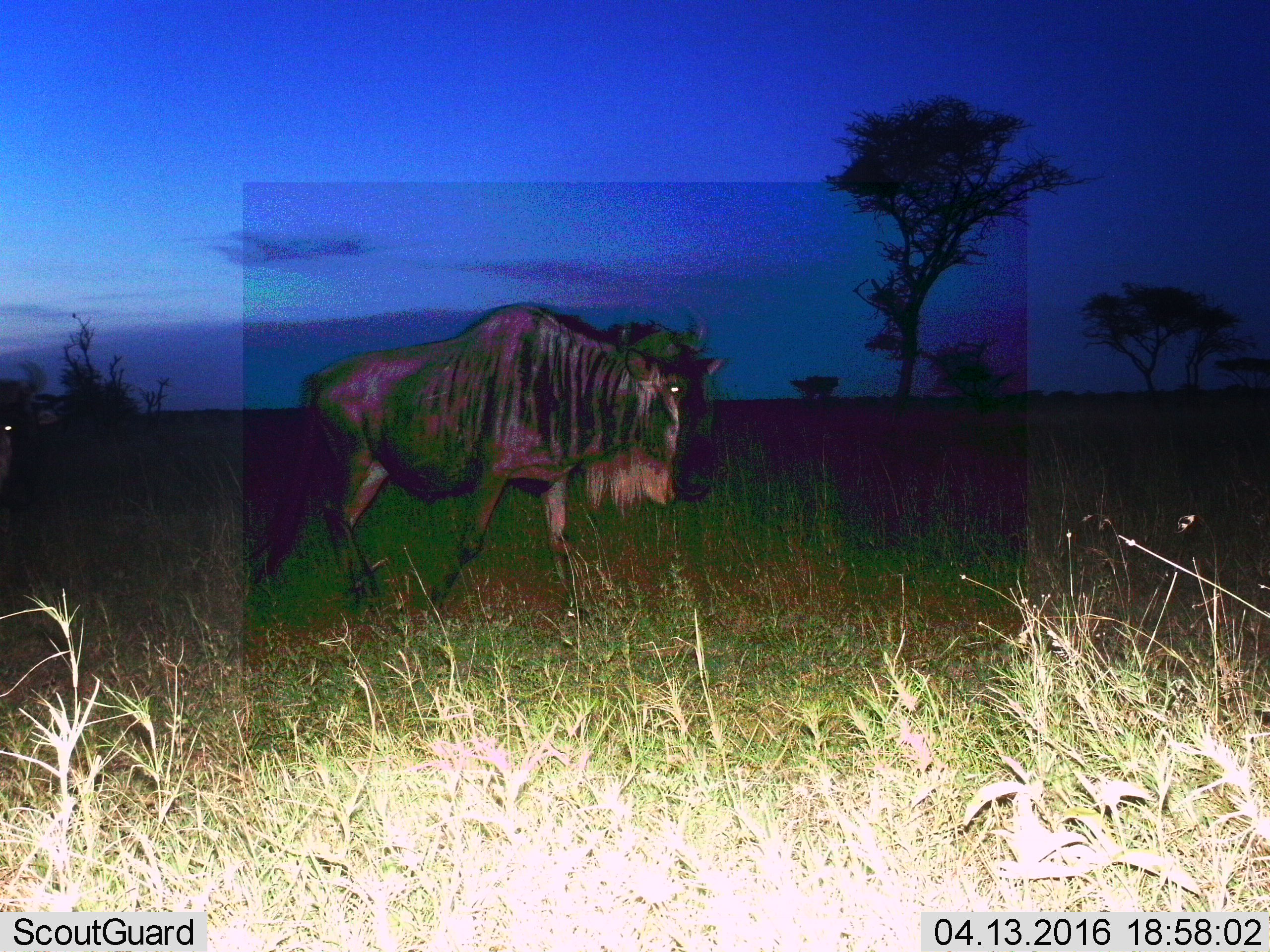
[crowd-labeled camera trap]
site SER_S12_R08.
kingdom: Animalia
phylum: Chordata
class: Mammalia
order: Artiodactyla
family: Bovidae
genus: Connochaetes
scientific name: Connochaetes taurinus taurinus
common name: blue wildebeest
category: wildebeestblue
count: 2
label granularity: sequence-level